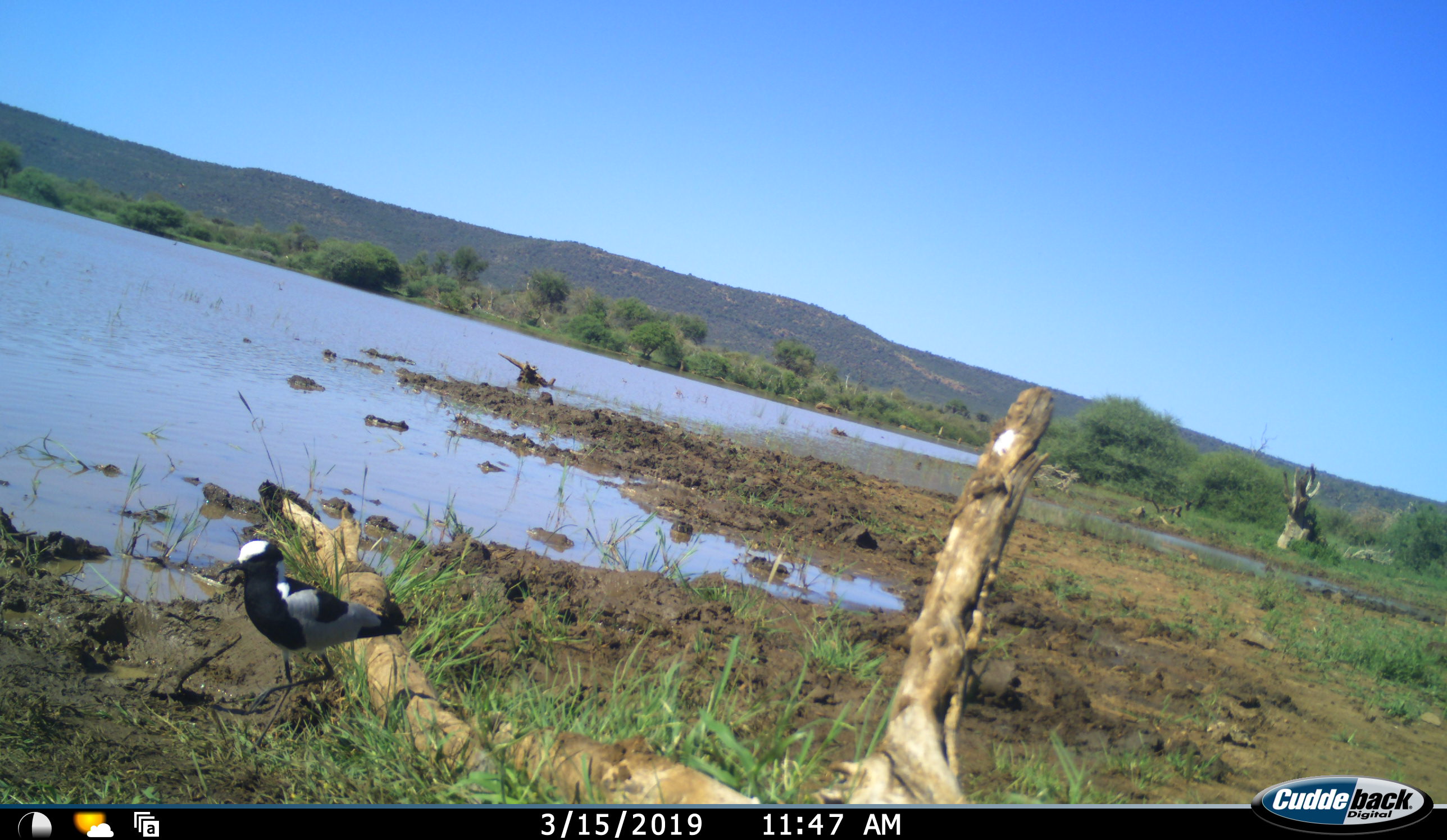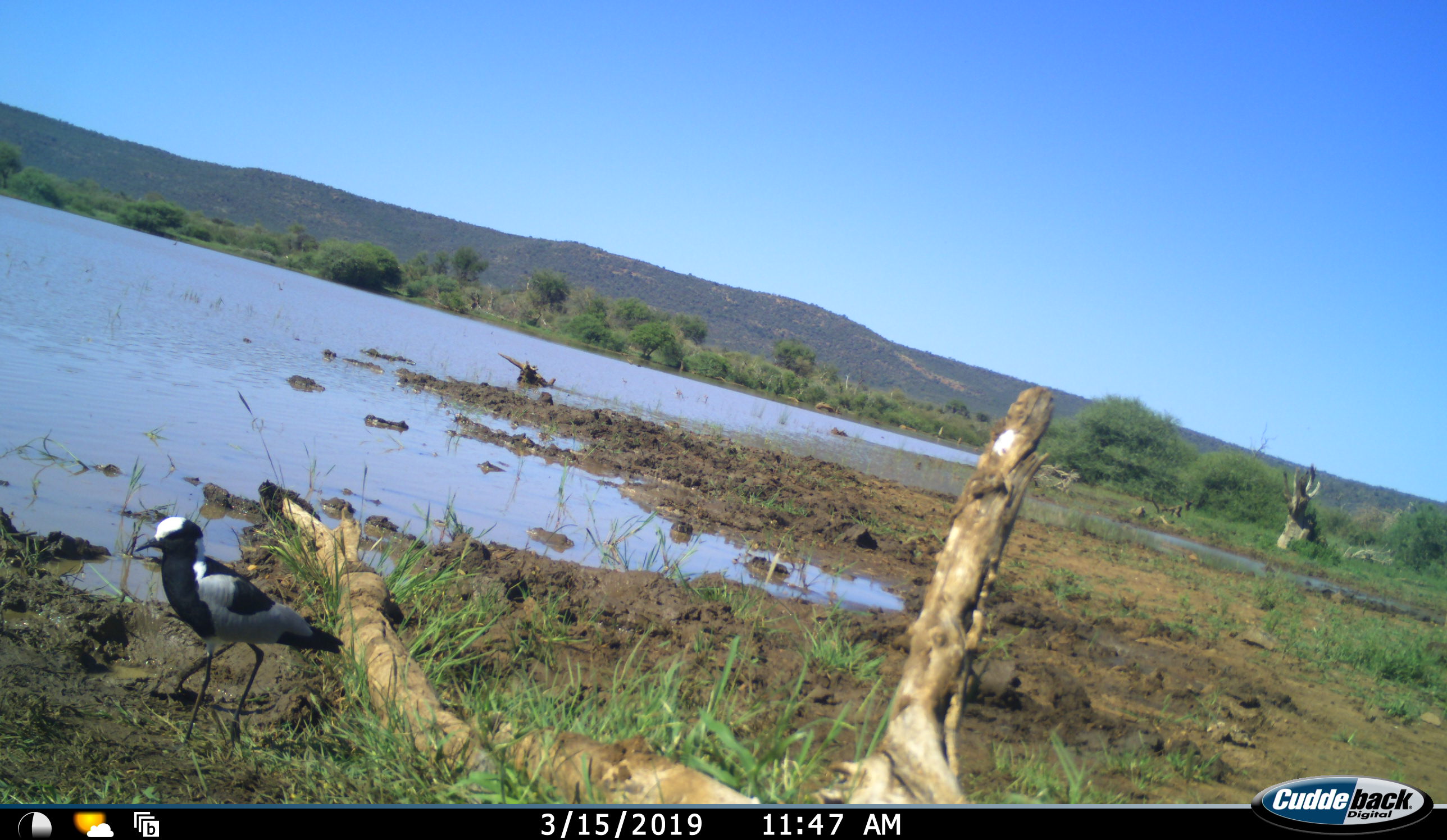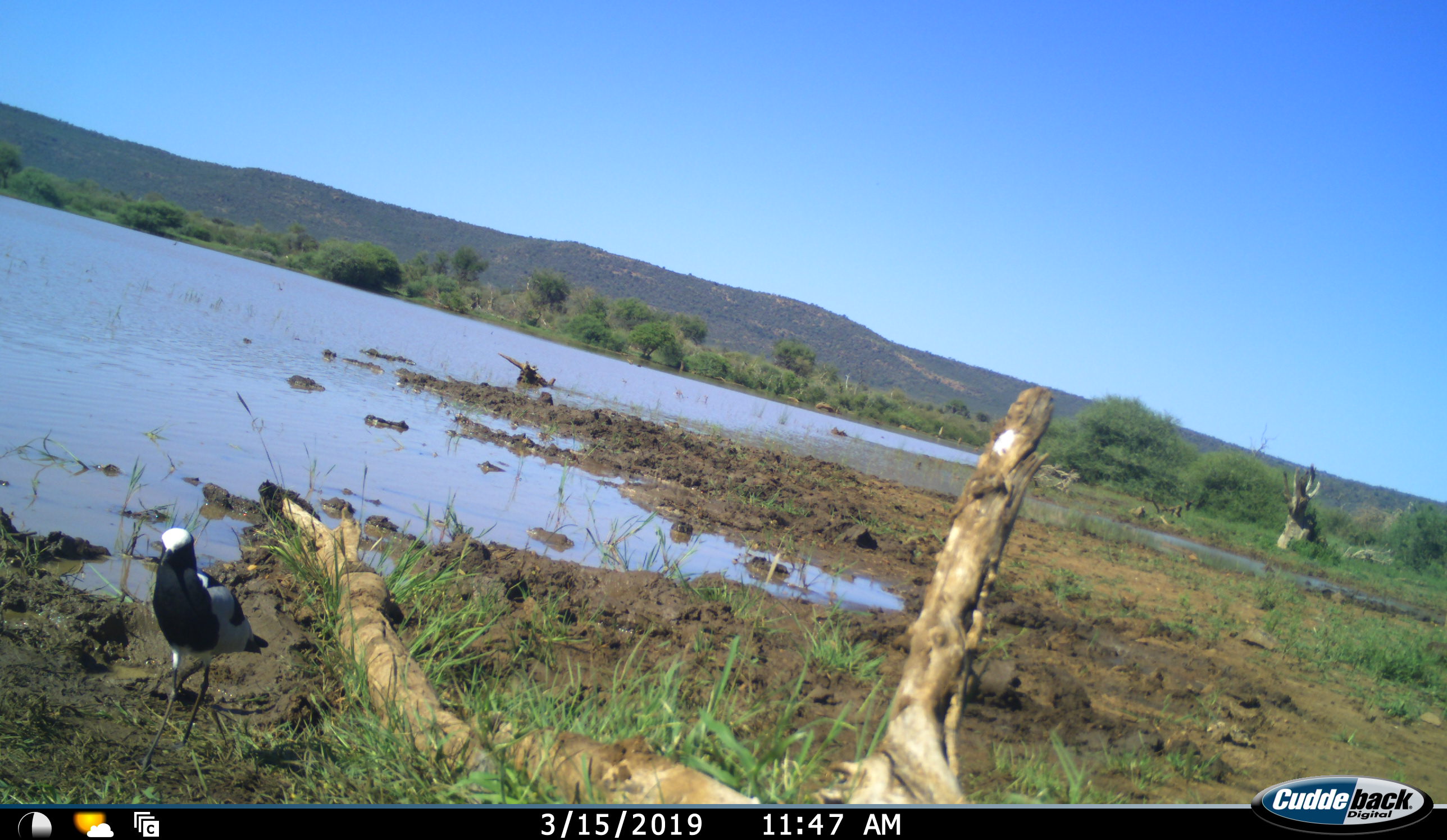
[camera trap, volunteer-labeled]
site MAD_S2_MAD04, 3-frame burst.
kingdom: Animalia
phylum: Chordata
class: Aves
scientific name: Aves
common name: bird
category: birdother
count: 1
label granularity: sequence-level